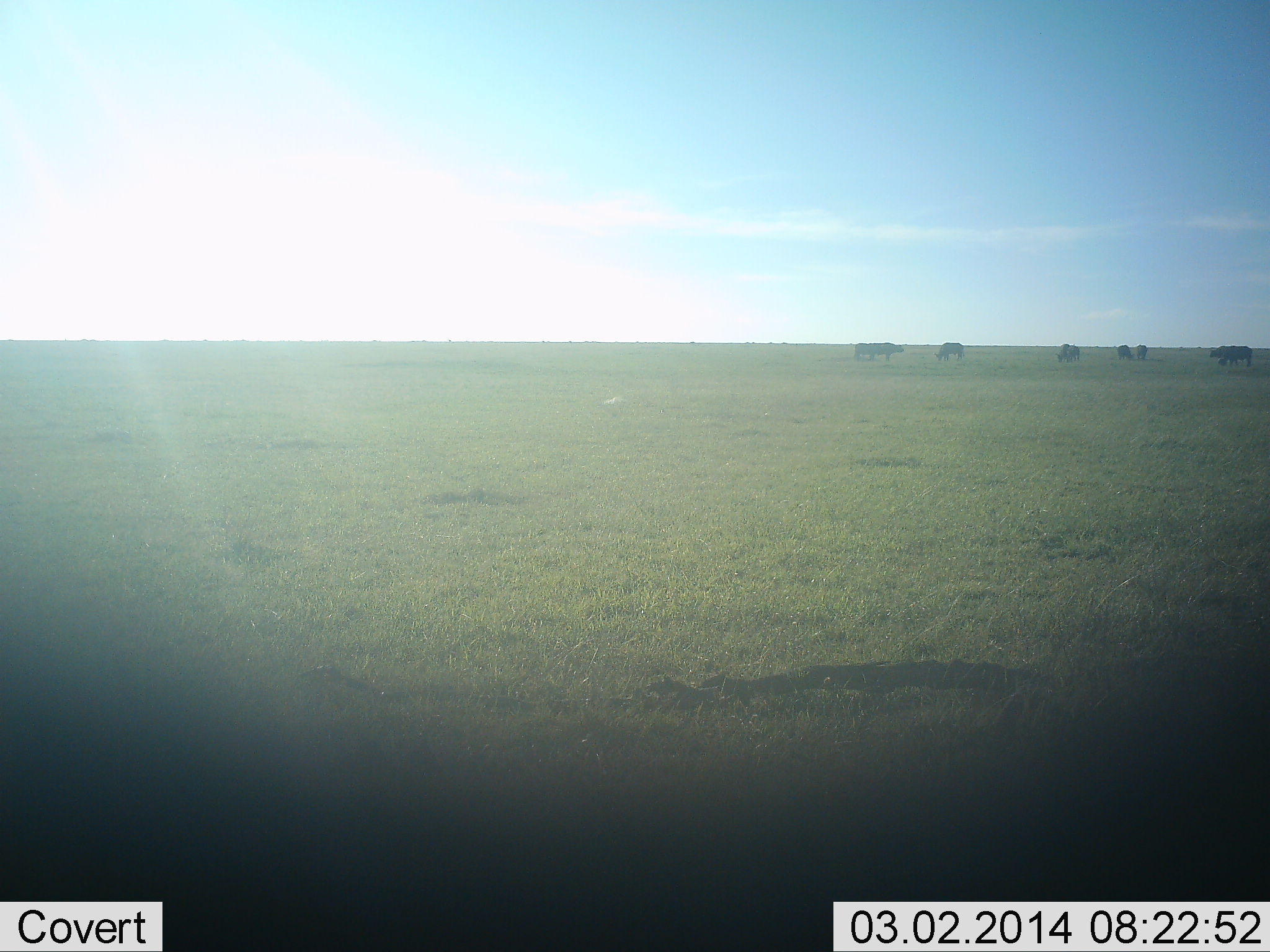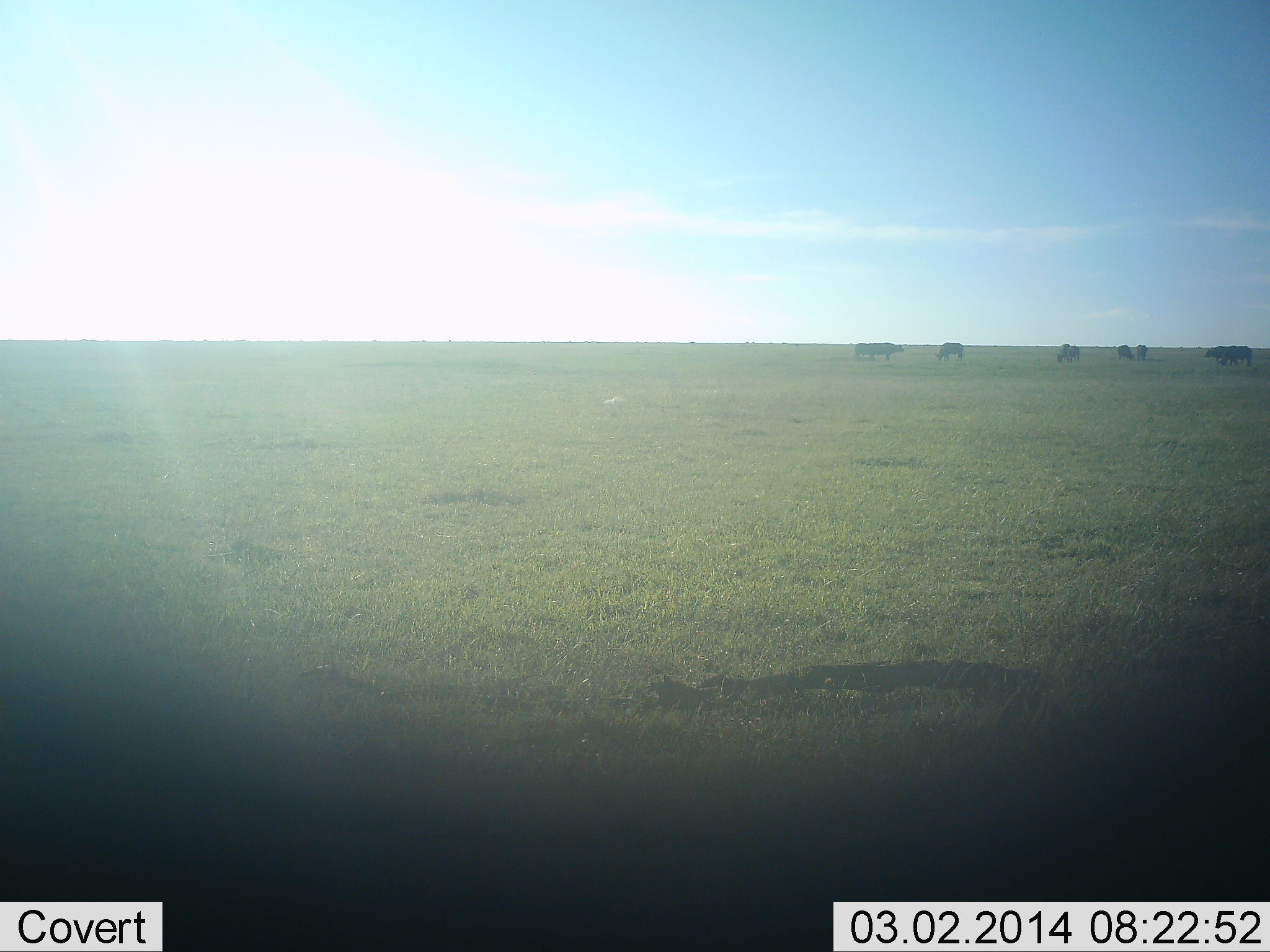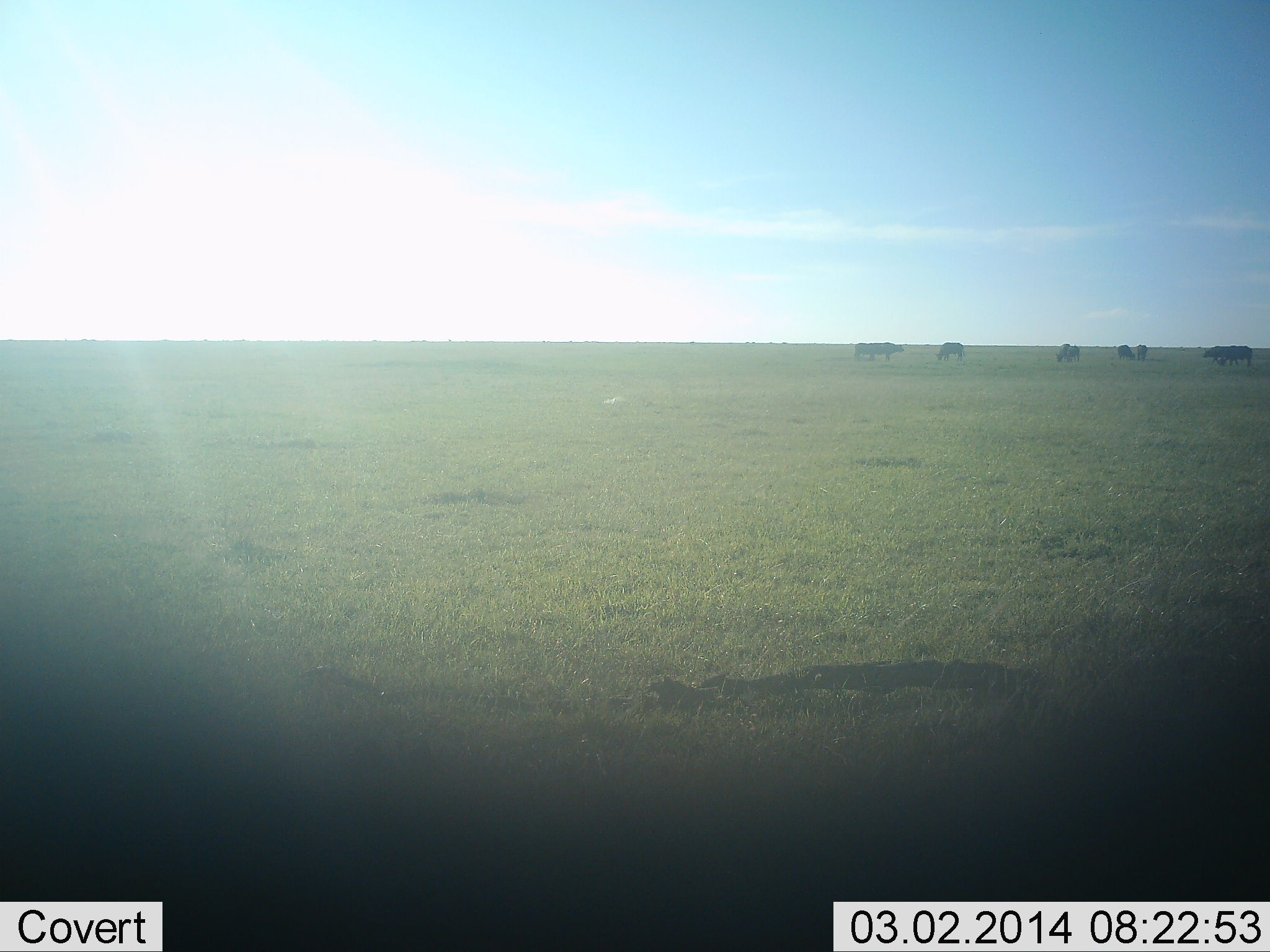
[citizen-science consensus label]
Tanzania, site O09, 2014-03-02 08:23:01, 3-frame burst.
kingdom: Animalia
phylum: Chordata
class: Mammalia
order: Artiodactyla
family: Bovidae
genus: Syncerus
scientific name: Syncerus caffer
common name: cape buffalo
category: buffalo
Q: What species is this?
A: Buffalo (cape buffalo) (Syncerus caffer).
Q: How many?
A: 7.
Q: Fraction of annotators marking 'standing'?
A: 90%.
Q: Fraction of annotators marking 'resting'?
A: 0%.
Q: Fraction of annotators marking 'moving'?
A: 10%.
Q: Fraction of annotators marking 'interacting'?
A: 0%.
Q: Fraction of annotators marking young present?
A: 0%.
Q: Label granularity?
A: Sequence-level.